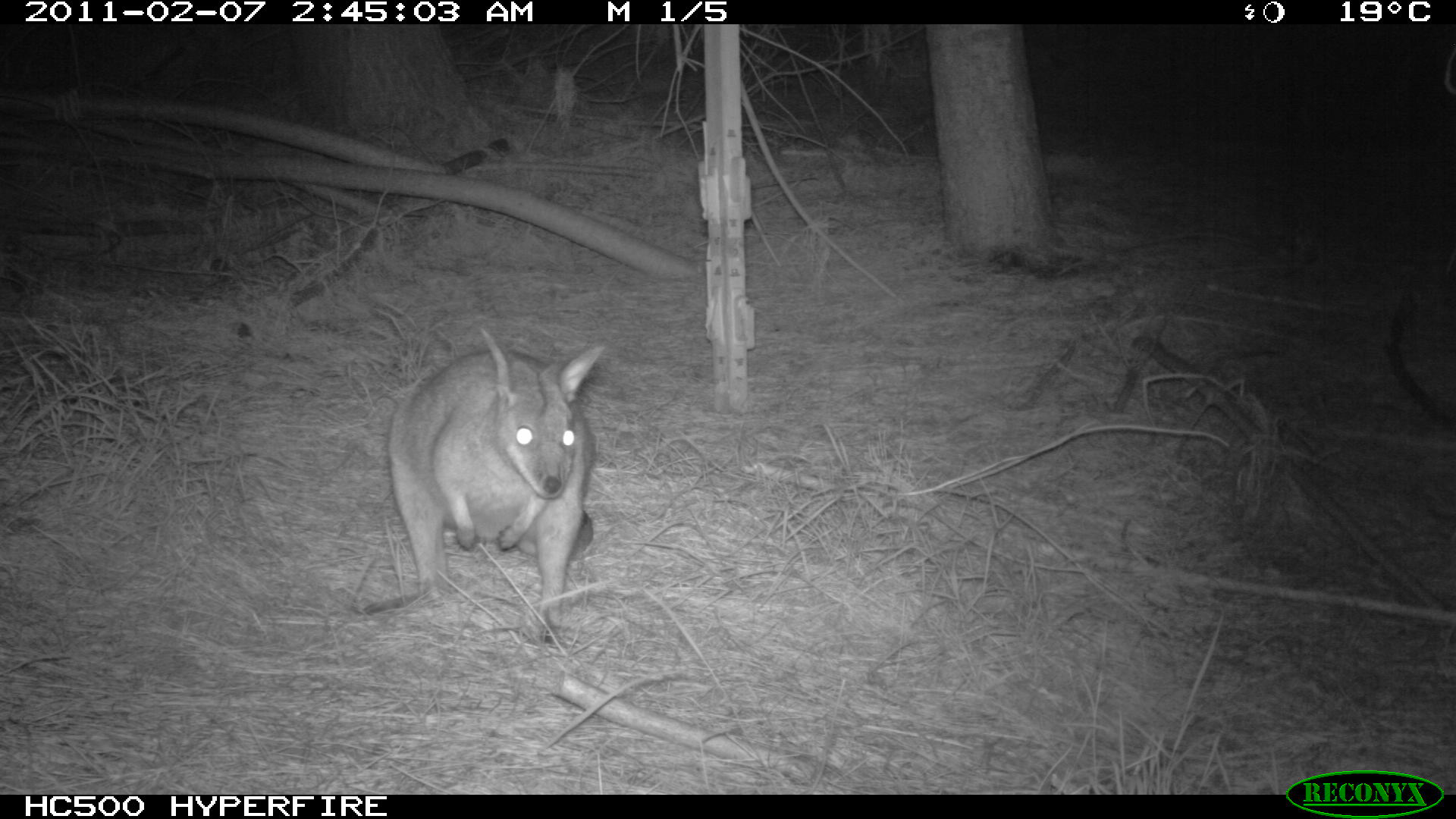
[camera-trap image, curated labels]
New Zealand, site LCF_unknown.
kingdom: Animalia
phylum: Chordata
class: Mammalia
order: Diprotodontia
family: Macropodidae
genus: Notamacropus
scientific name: Notamacropus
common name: wallaby